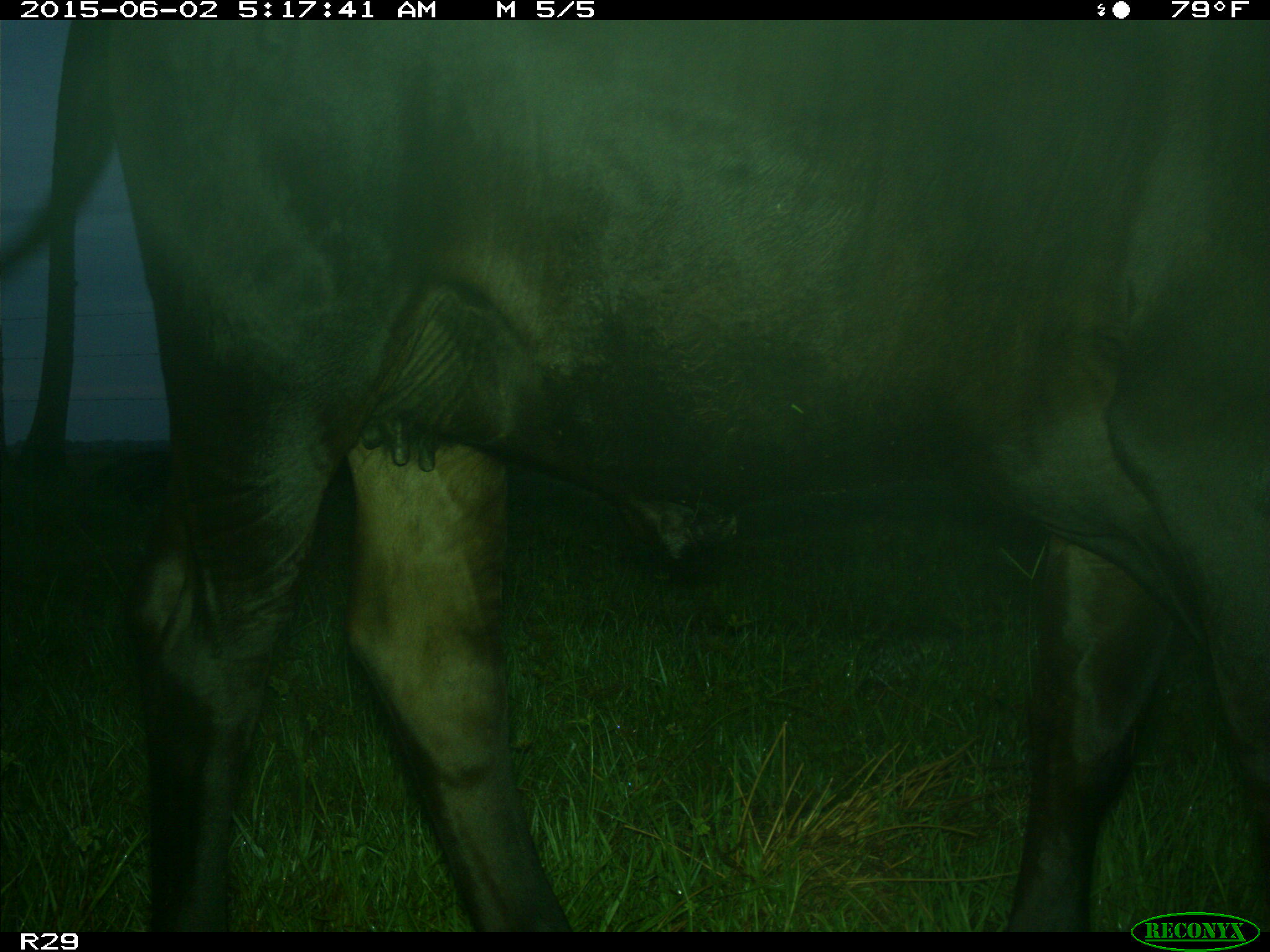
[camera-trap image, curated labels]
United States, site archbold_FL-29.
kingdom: Animalia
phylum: Chordata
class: Mammalia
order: Artiodactyla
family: Bovidae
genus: Bos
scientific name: Bos taurus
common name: domestic cow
Bos taurus (domestic cow).